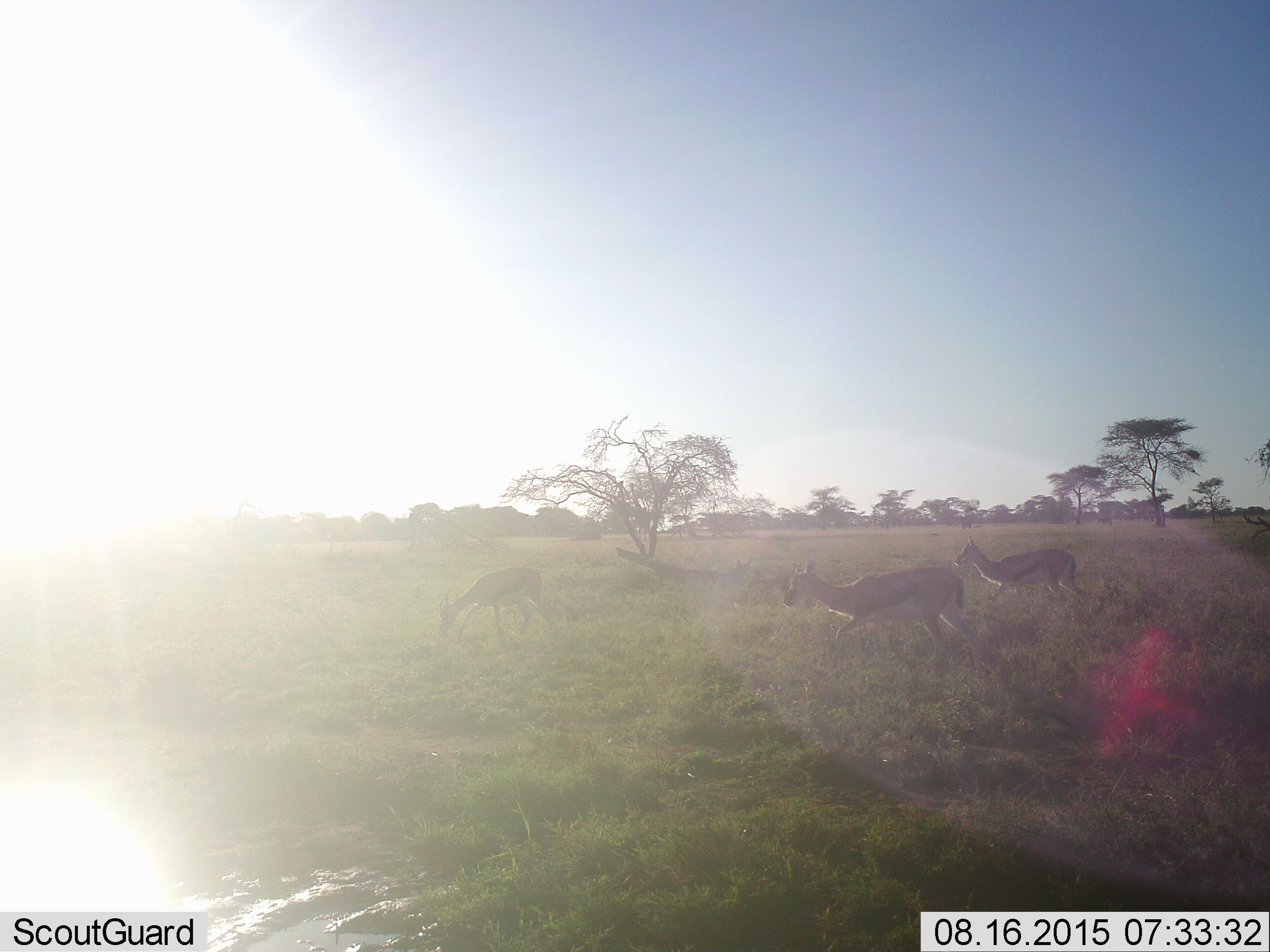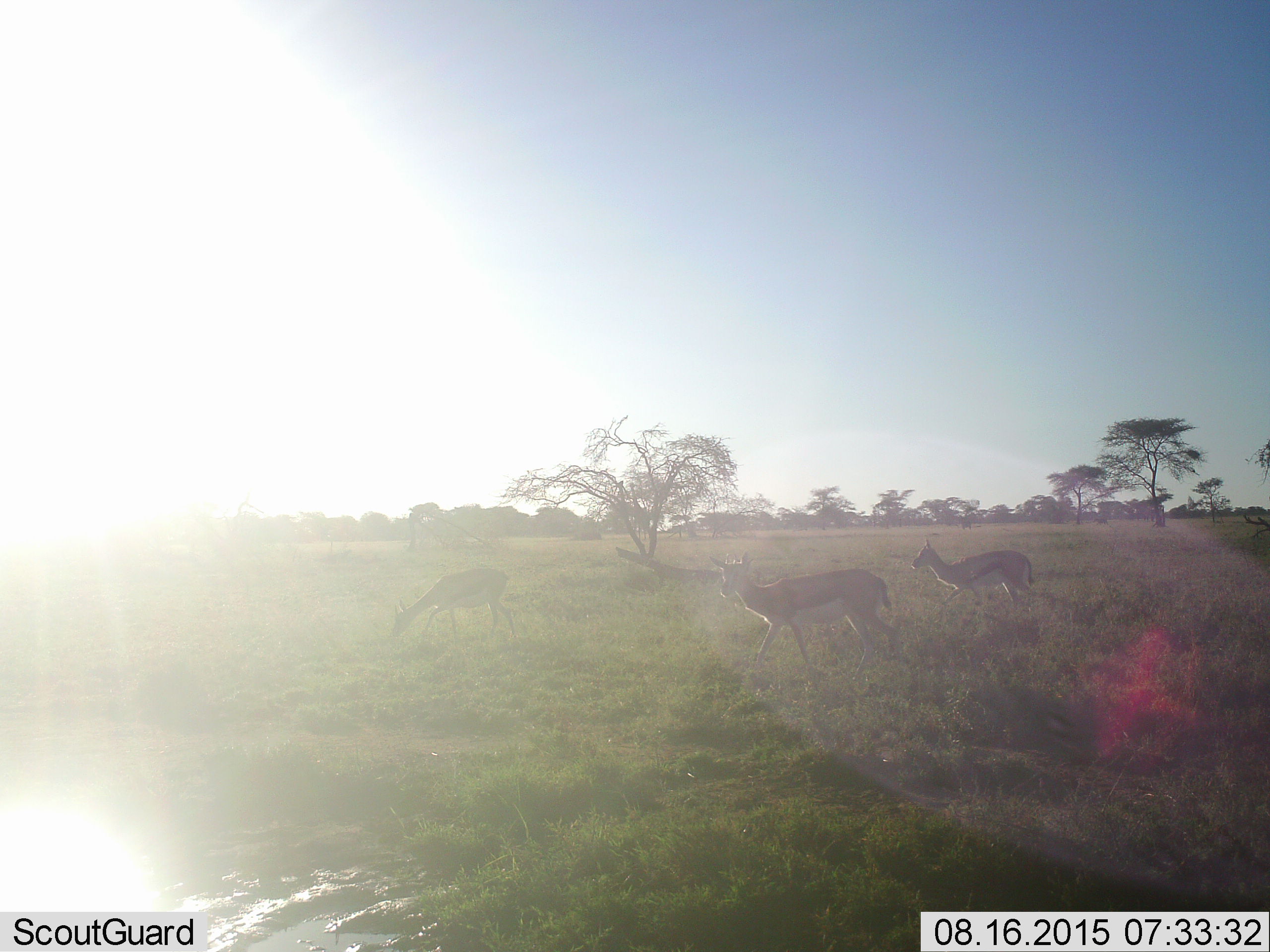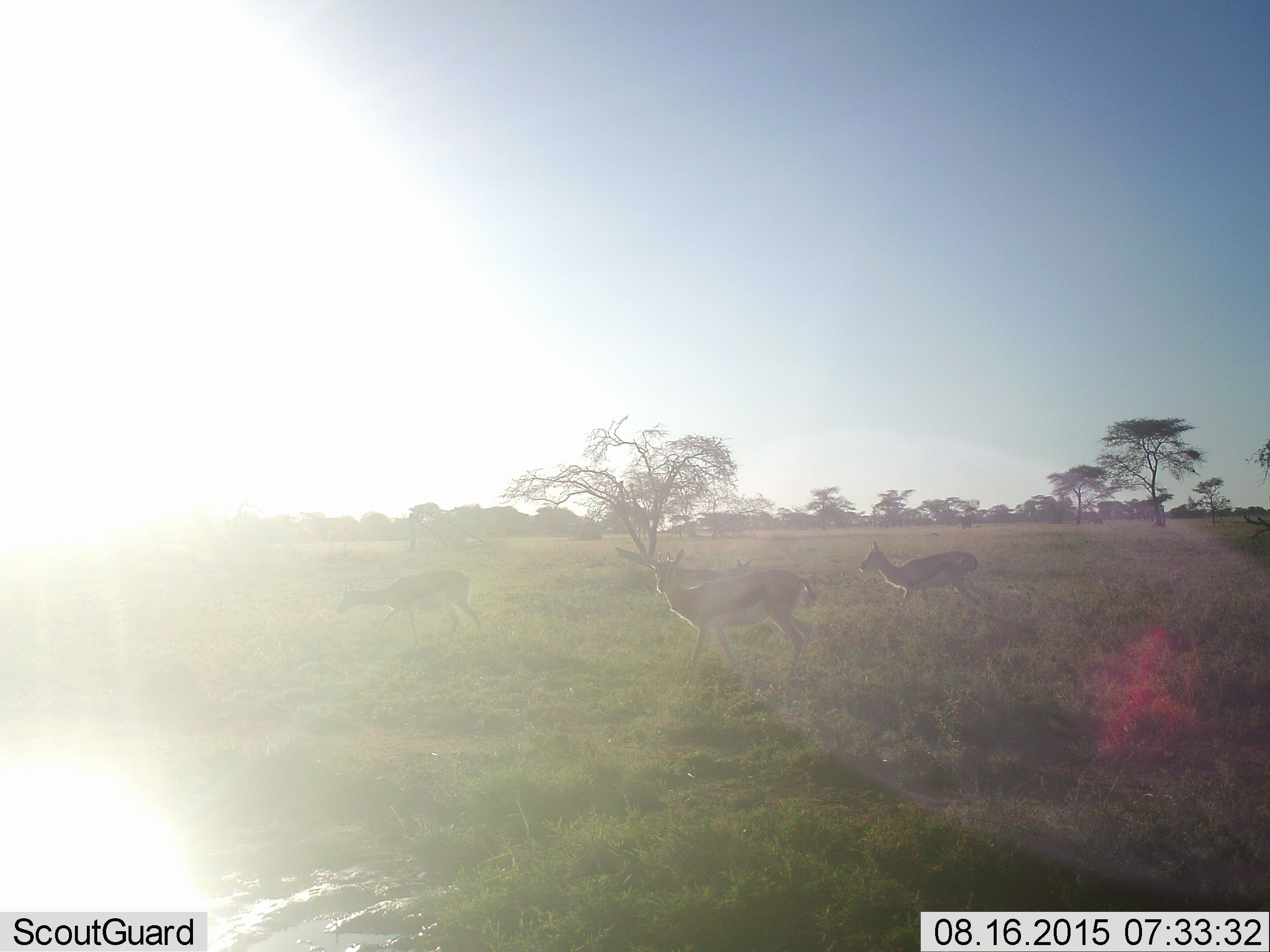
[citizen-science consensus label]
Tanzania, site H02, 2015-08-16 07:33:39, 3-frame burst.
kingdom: Animalia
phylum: Chordata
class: Mammalia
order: Artiodactyla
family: Bovidae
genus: Eudorcas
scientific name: Eudorcas thomsonii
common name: thomson's gazelle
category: gazellethomsons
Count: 3.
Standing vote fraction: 30%.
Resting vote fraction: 0%.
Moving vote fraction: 90%.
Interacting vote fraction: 10%.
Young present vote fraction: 10%.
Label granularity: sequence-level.